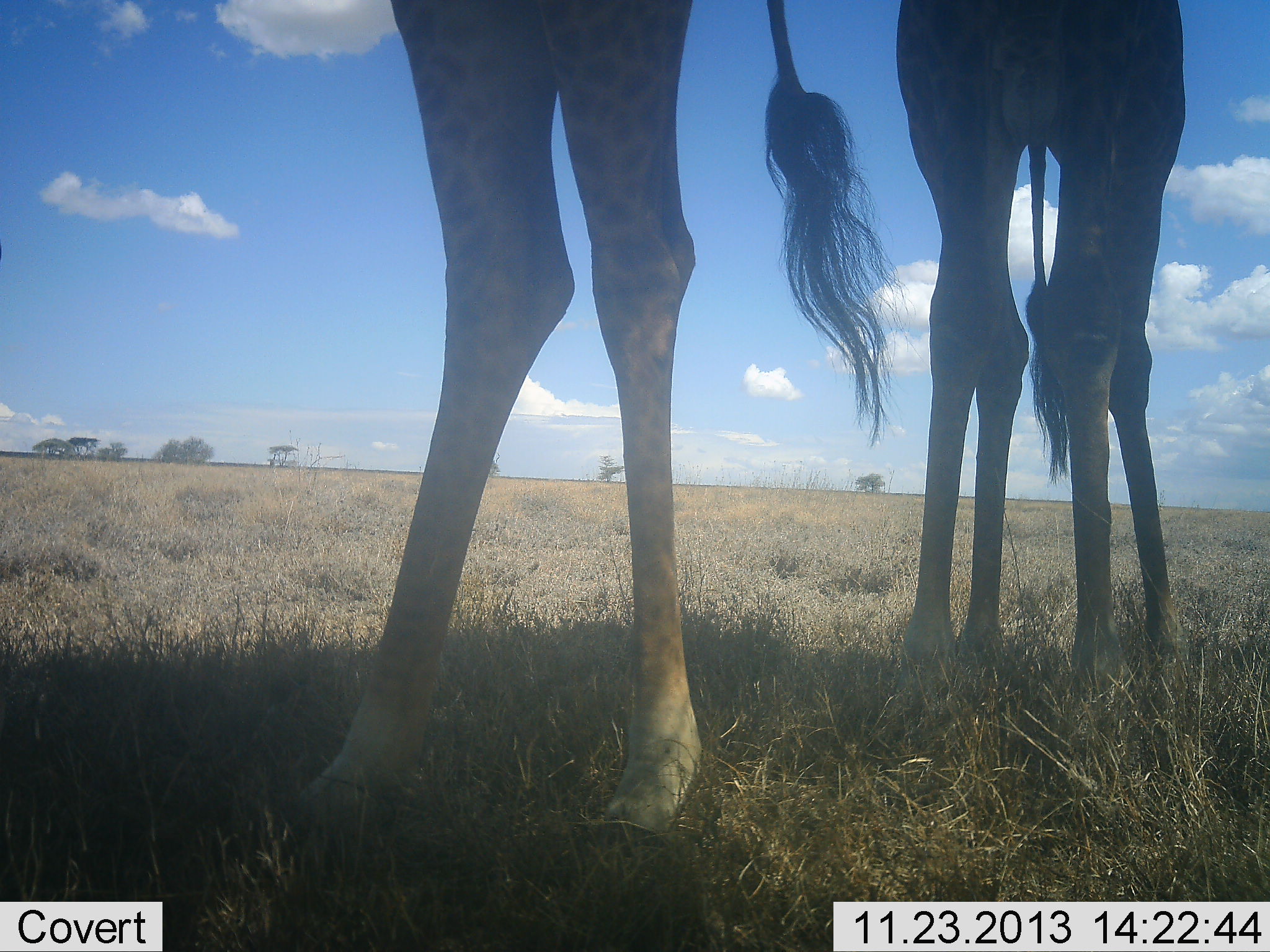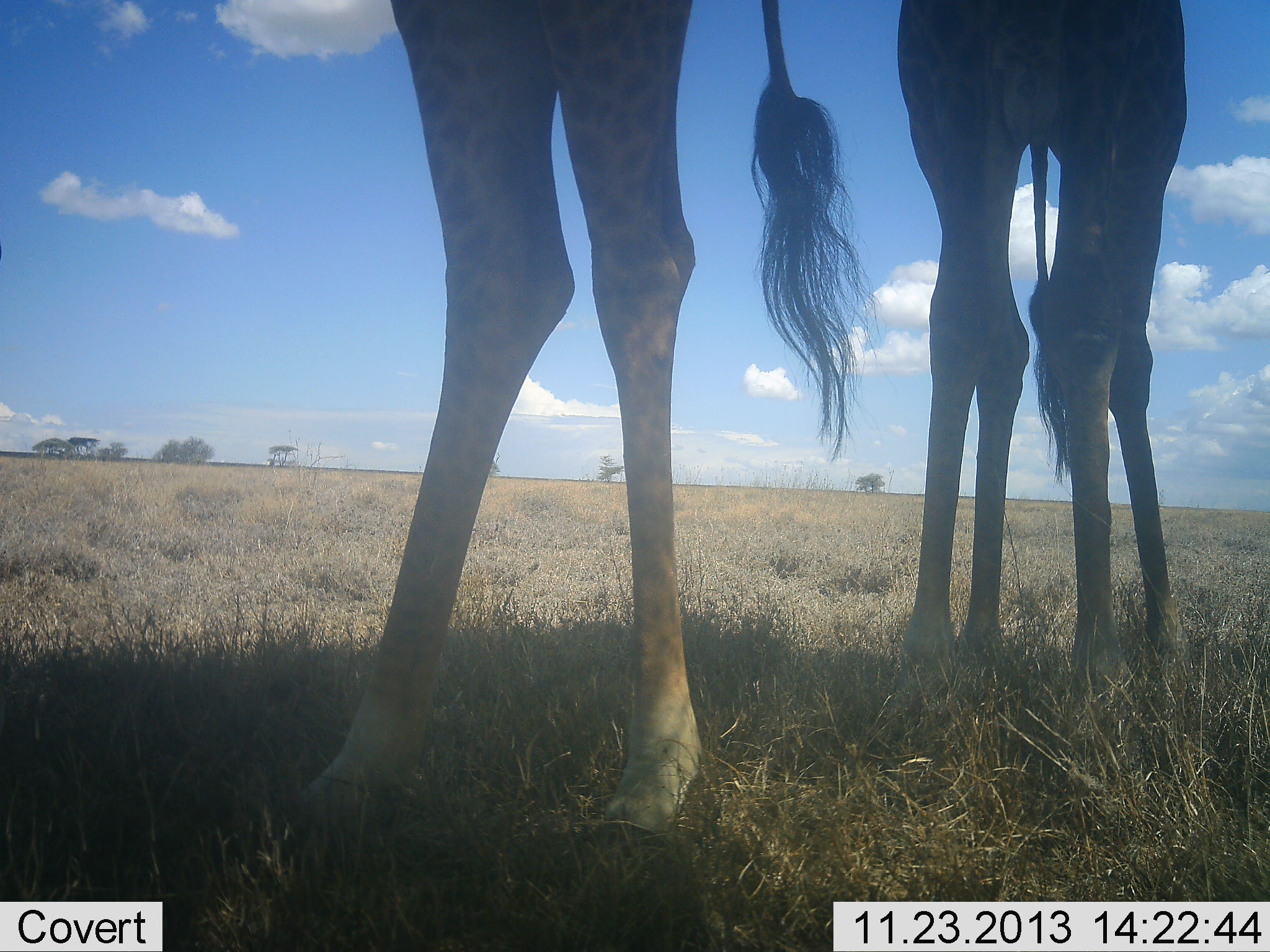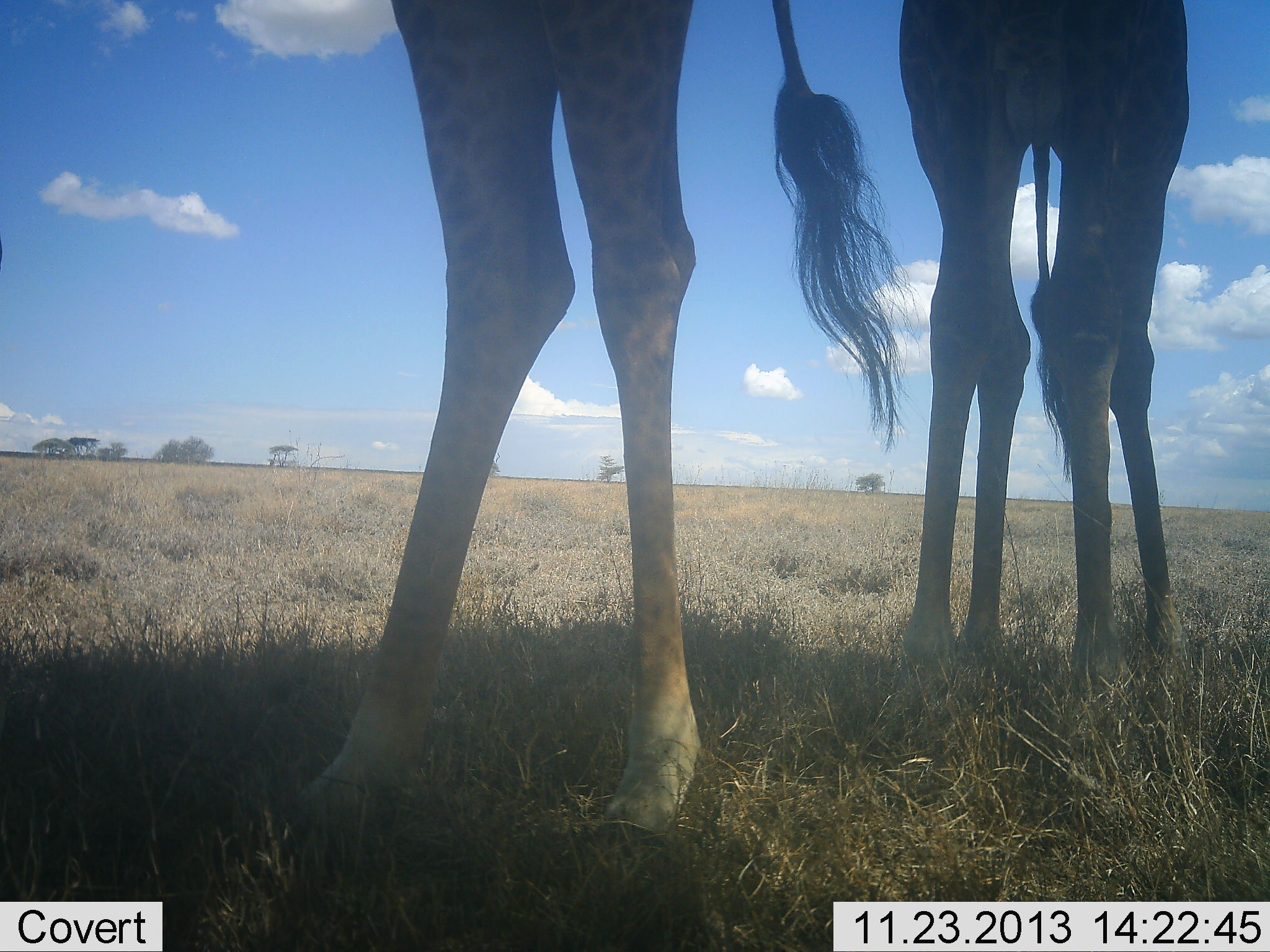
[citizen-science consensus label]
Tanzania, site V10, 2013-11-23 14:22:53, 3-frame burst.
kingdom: Animalia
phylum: Chordata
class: Mammalia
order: Artiodactyla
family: Giraffidae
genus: Giraffa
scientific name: Giraffa camelopardalis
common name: giraffe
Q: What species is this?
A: Giraffe (Giraffa camelopardalis).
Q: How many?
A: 2.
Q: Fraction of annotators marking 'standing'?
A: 100%.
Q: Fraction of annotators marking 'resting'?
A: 0%.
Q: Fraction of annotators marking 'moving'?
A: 0%.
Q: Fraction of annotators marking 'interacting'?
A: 0%.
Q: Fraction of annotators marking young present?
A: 10%.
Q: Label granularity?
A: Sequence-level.